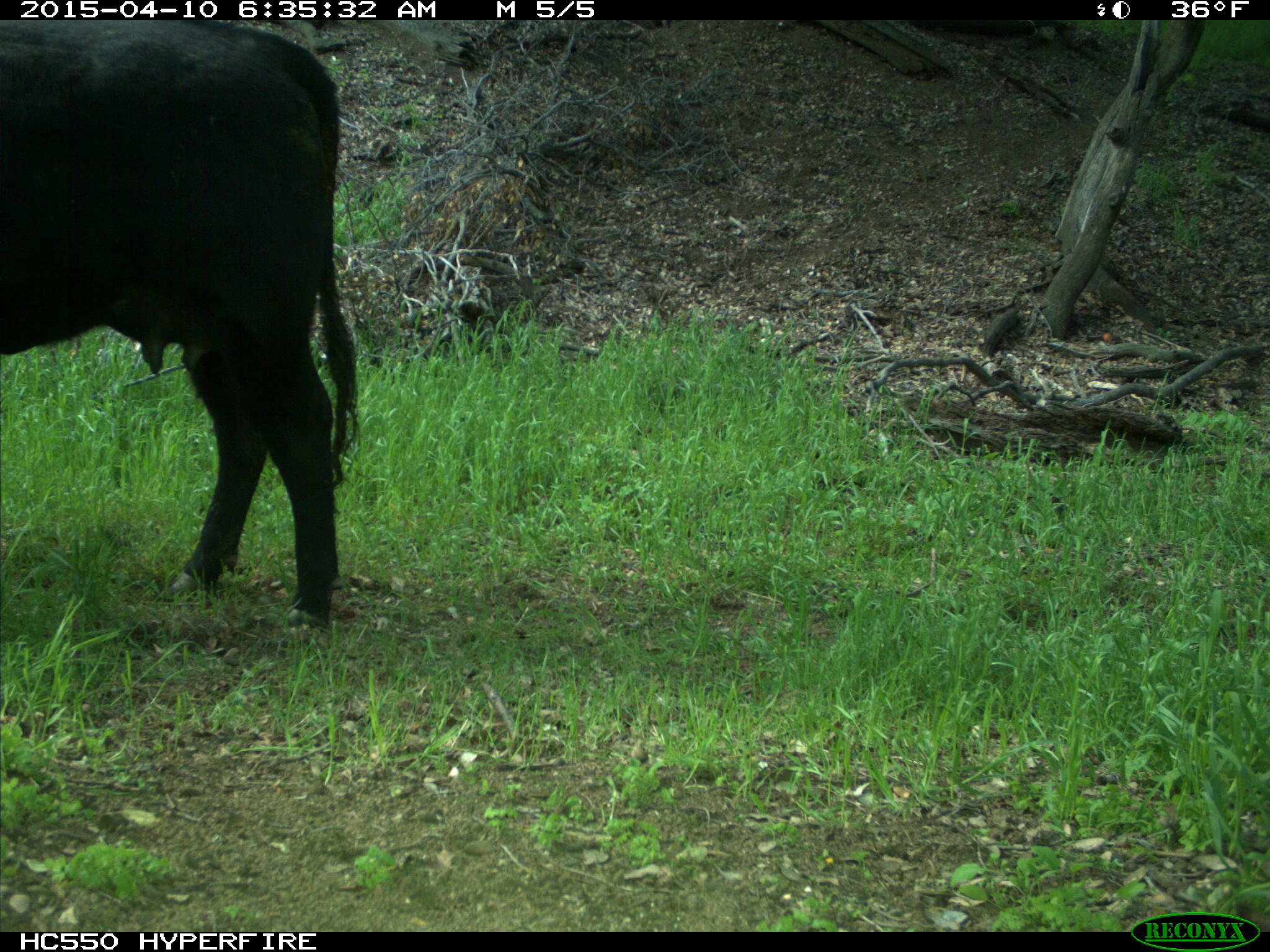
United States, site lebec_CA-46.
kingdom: Animalia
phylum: Chordata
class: Mammalia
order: Artiodactyla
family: Bovidae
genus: Bos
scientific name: Bos taurus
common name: domestic cow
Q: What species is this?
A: Bos taurus (domestic cow).